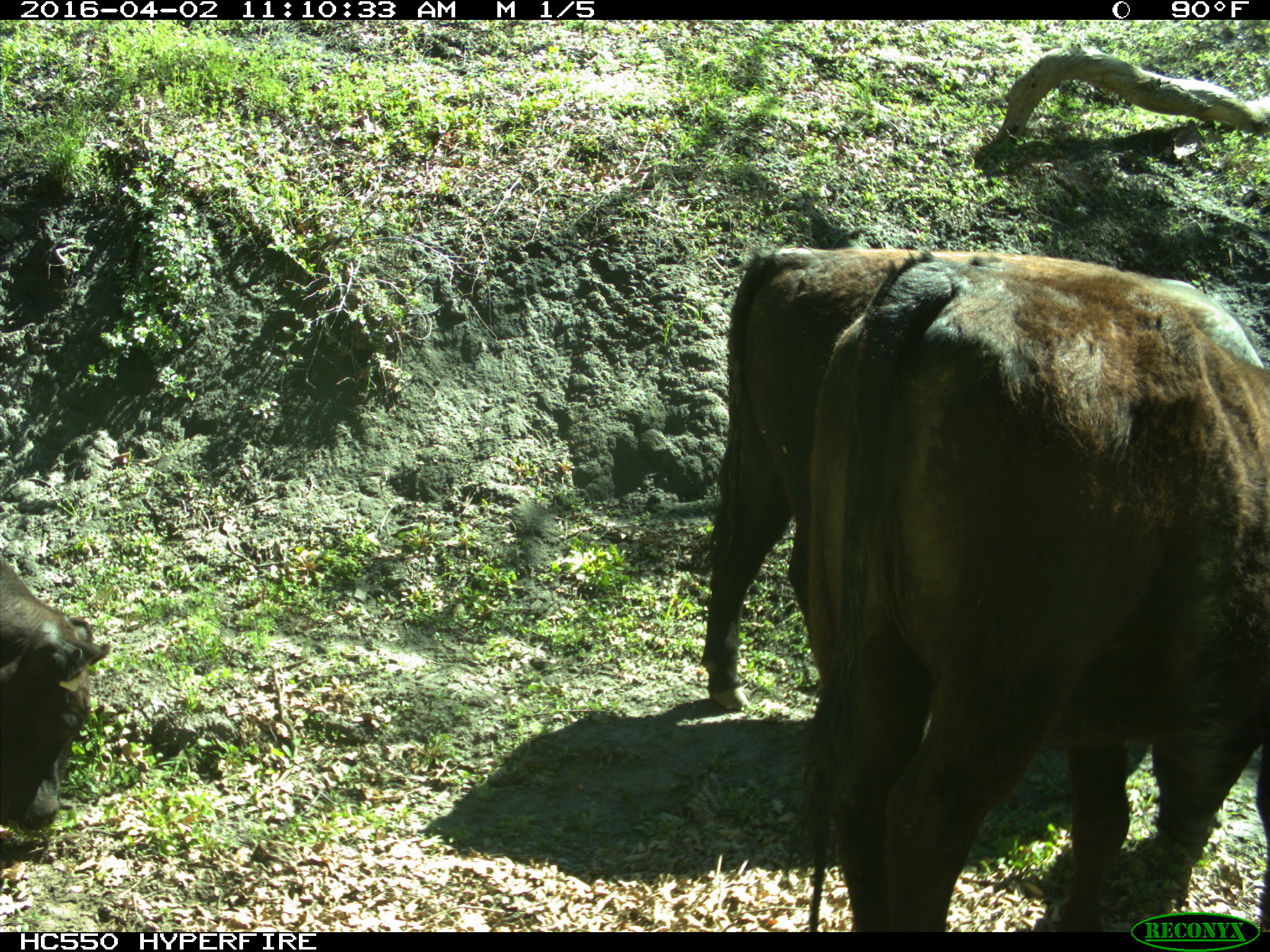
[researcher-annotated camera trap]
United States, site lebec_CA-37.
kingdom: Animalia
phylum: Chordata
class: Mammalia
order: Artiodactyla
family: Bovidae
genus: Bos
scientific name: Bos taurus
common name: domestic cow